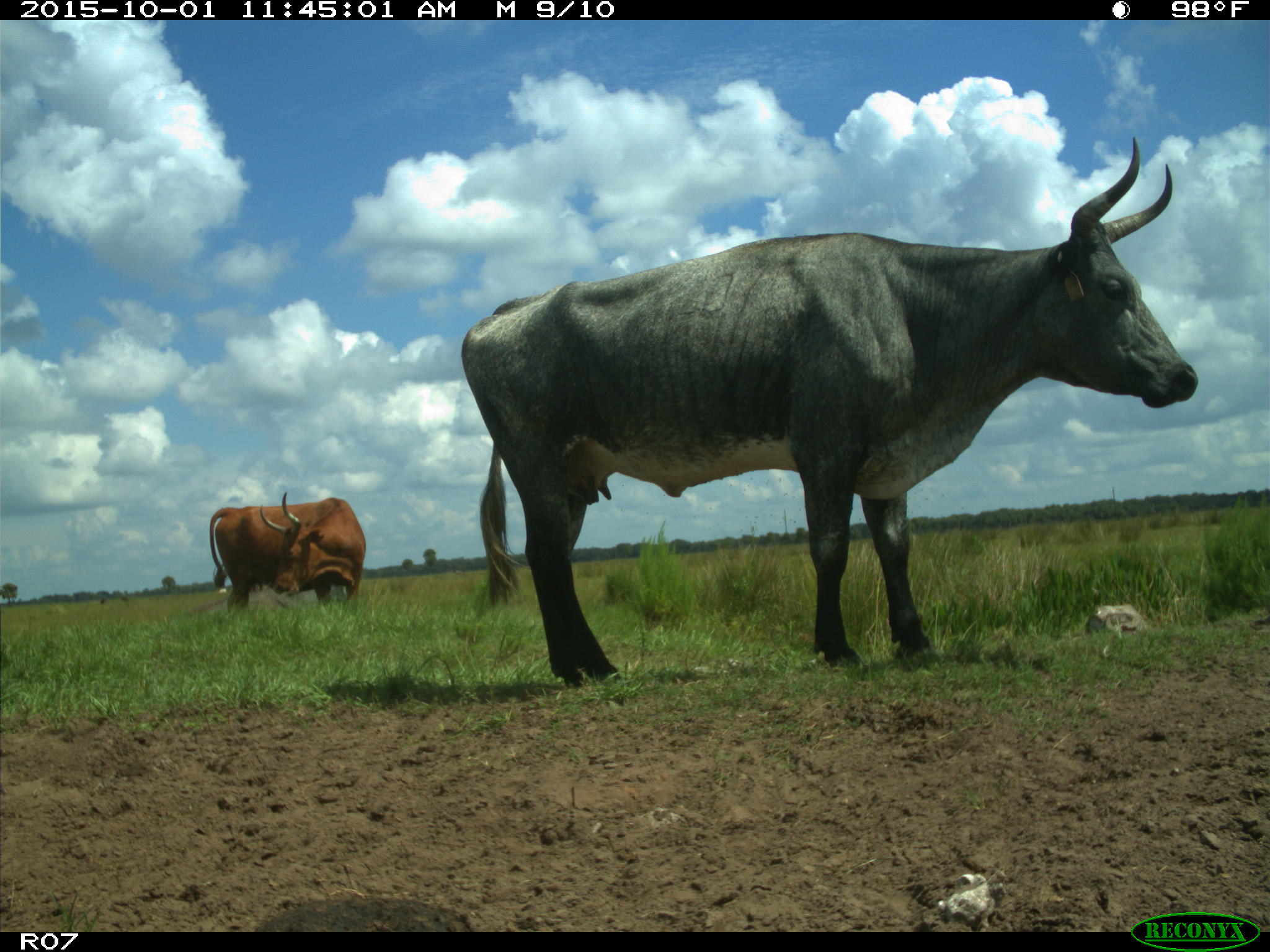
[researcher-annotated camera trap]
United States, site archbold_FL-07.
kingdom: Animalia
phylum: Chordata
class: Mammalia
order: Artiodactyla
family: Bovidae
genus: Bos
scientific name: Bos taurus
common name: domestic cow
Bos taurus (domestic cow).